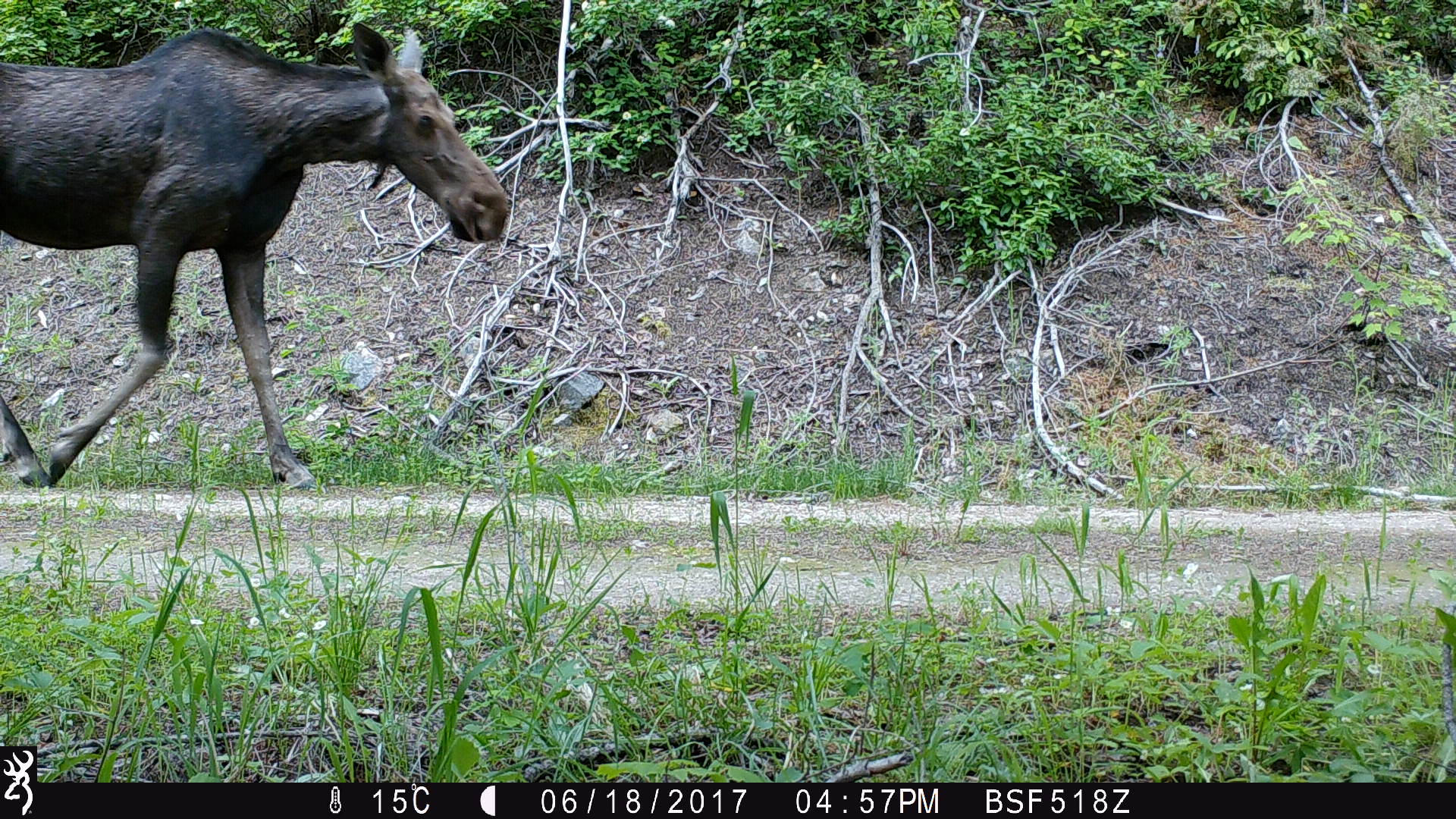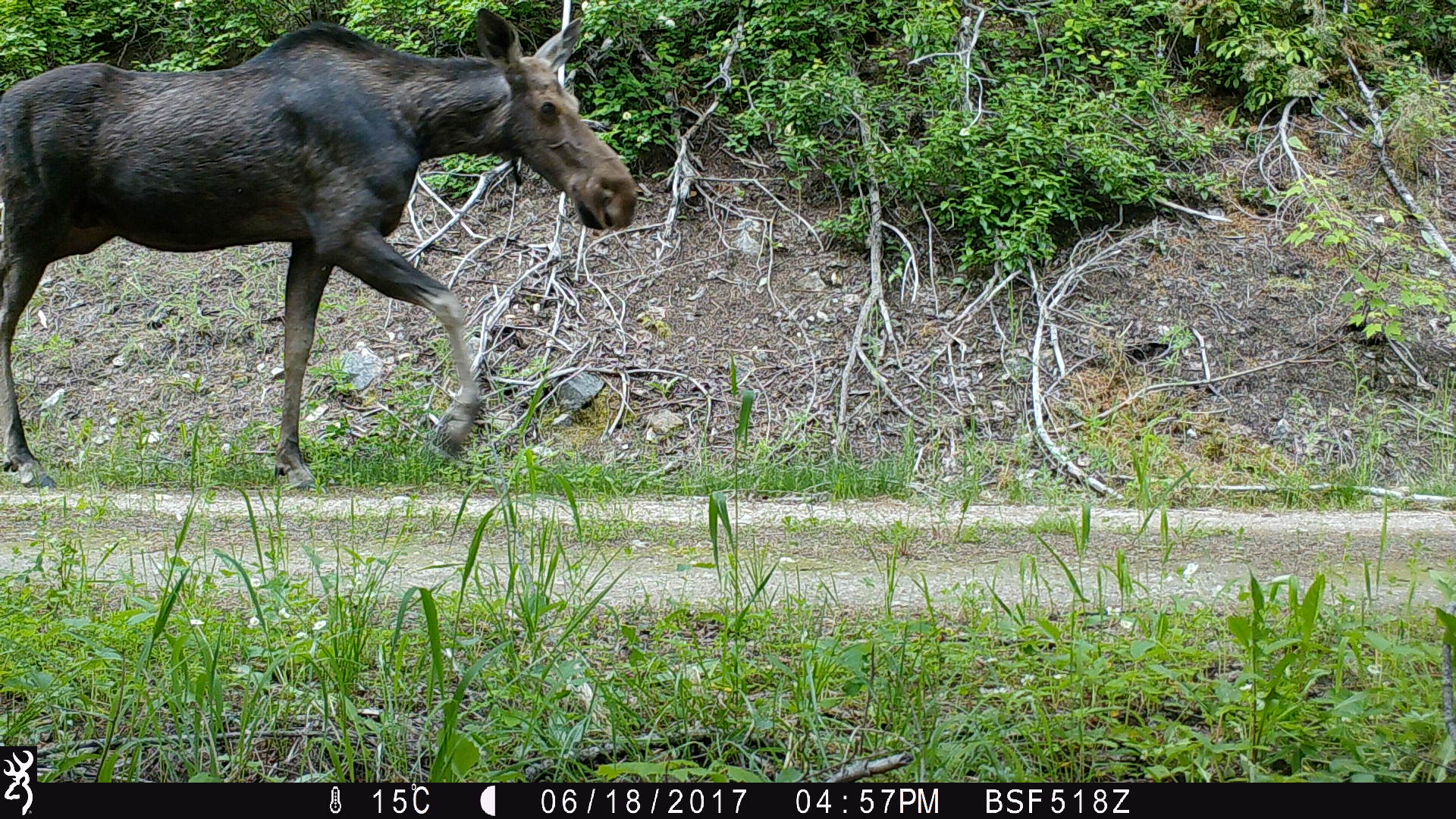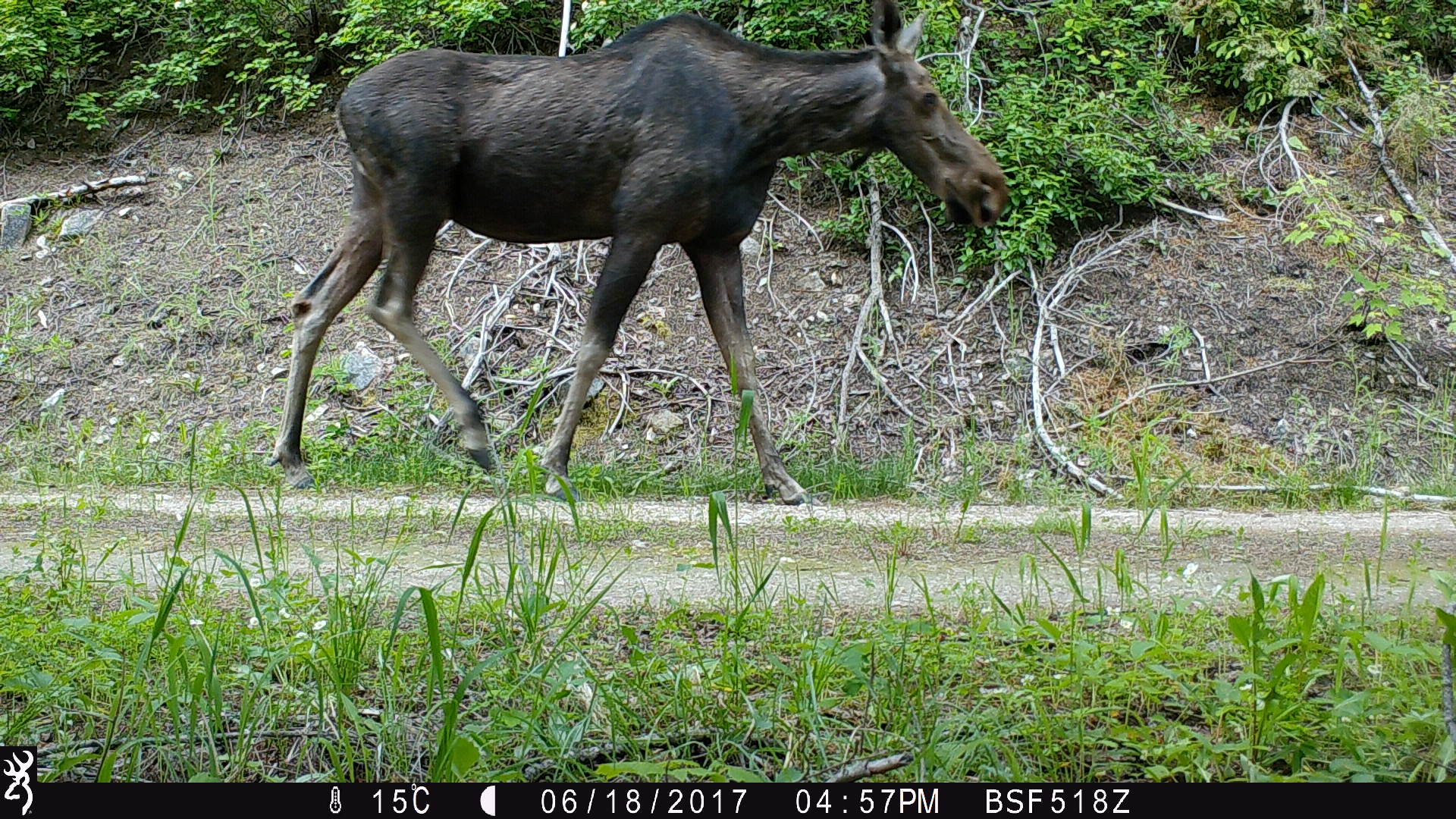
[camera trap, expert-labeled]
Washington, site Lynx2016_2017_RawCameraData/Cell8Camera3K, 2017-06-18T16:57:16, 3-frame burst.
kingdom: Animalia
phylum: Chordata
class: Mammalia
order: Artiodactyla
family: Cervidae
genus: Alces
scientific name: Alces alces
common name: moose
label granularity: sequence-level